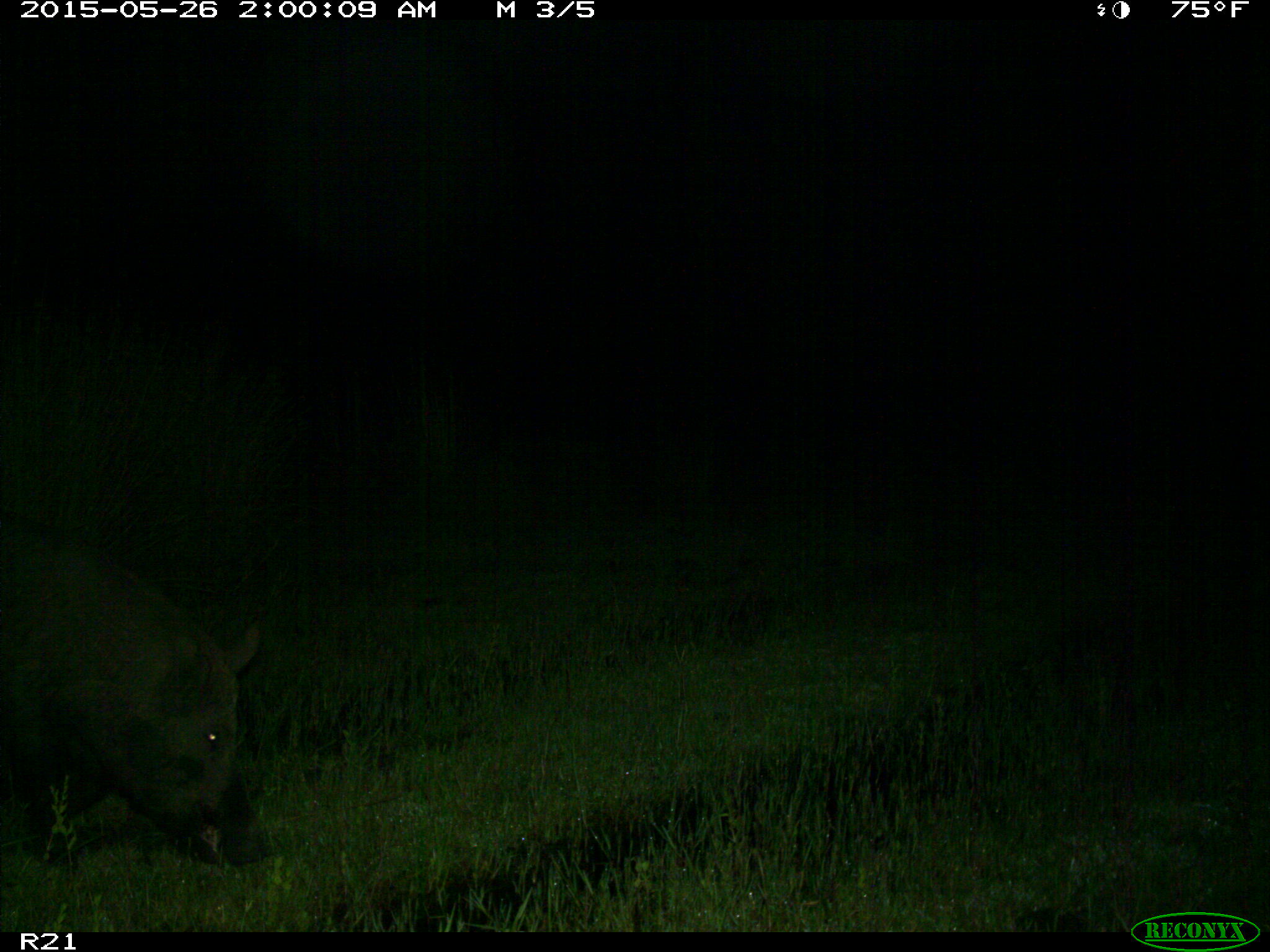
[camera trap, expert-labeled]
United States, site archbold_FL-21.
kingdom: Animalia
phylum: Chordata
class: Mammalia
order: Artiodactyla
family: Suidae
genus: Sus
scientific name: Sus scrofa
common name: wild boar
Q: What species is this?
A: Sus scrofa (wild boar).